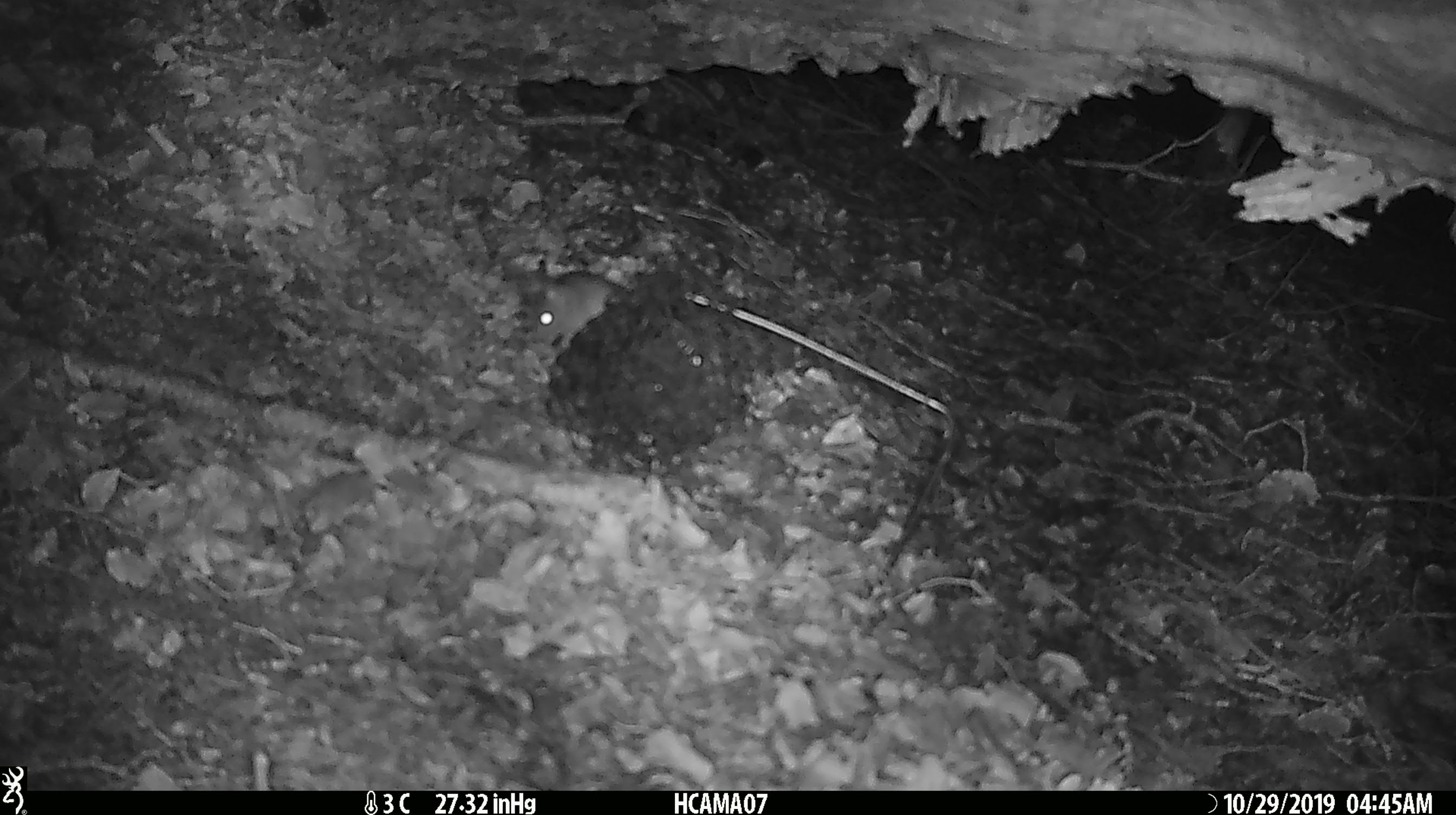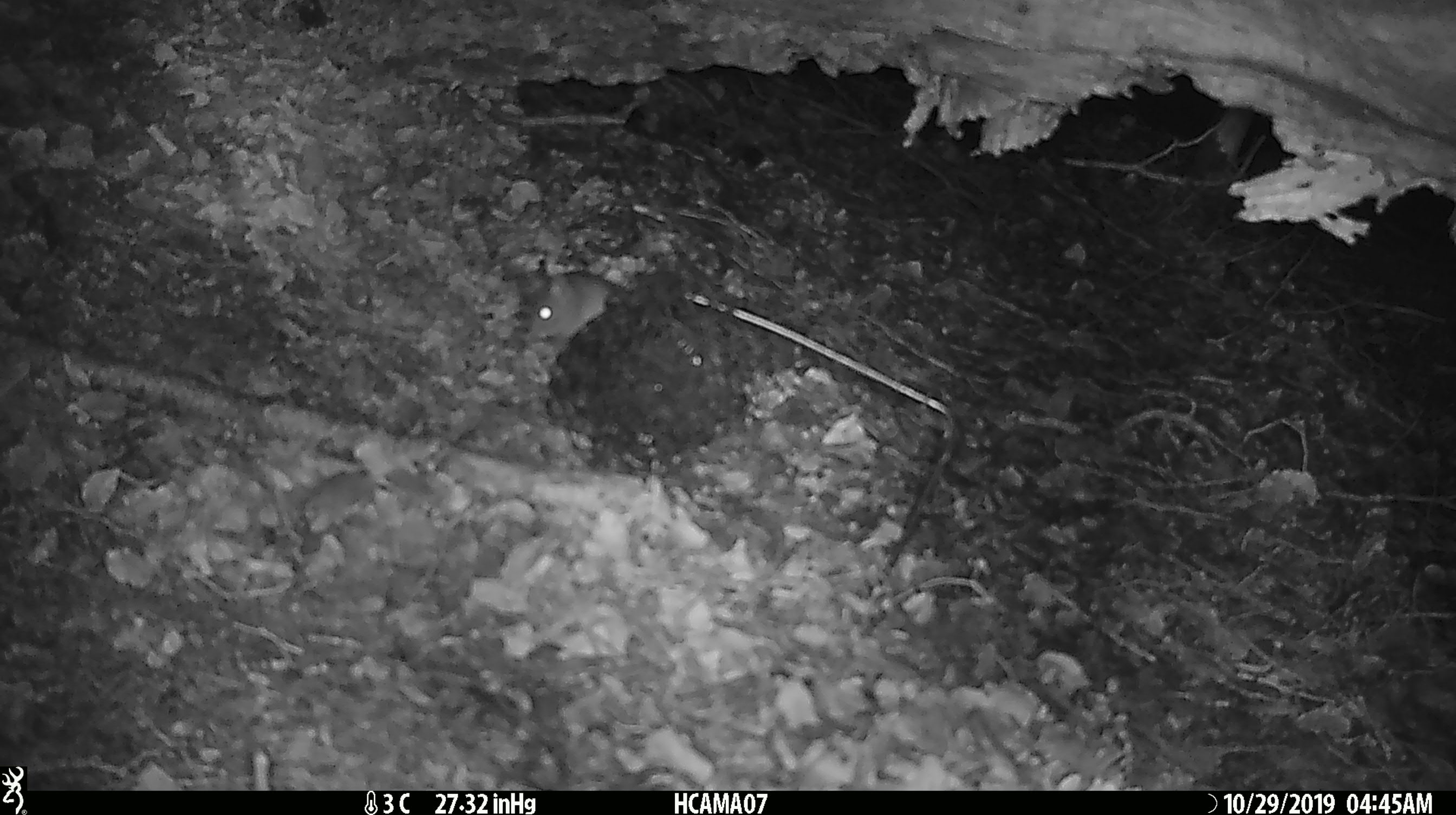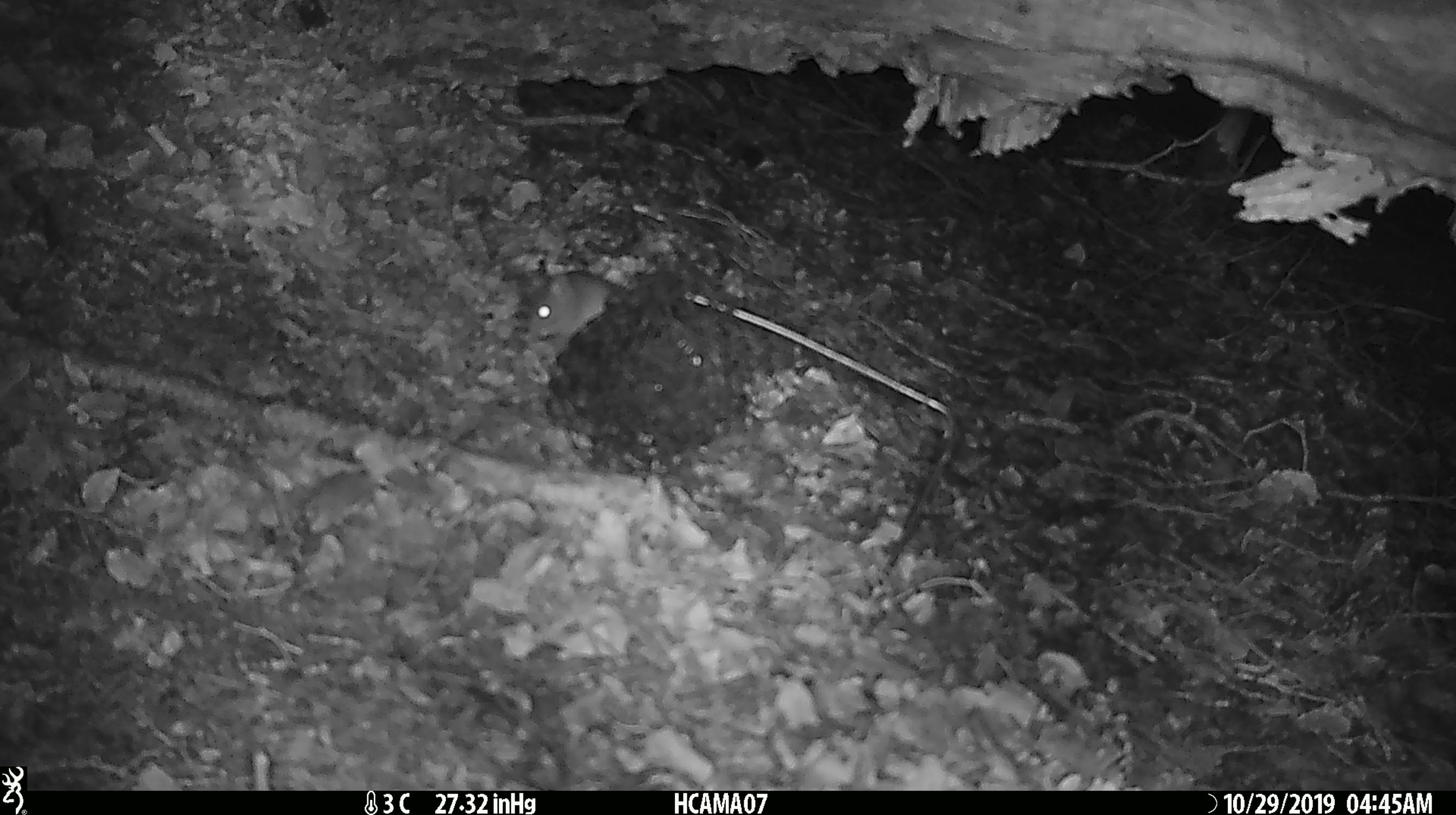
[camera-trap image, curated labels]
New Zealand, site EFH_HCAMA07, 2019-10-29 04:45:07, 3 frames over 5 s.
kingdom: Animalia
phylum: Chordata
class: Mammalia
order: Rodentia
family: Muridae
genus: Mus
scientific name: Mus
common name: mouse